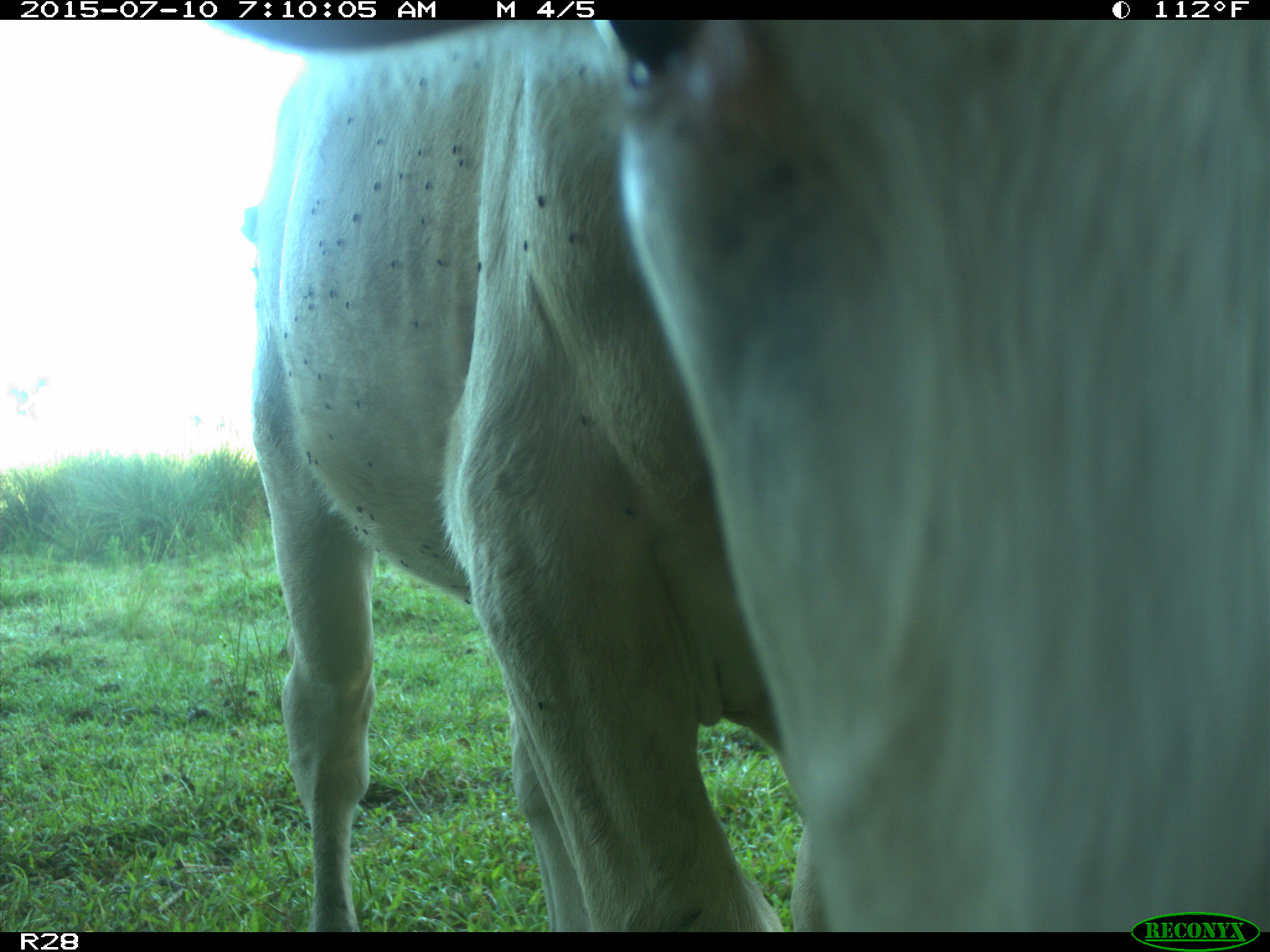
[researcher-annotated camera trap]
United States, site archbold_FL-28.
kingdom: Animalia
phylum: Chordata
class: Mammalia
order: Artiodactyla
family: Bovidae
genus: Bos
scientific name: Bos taurus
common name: domestic cow